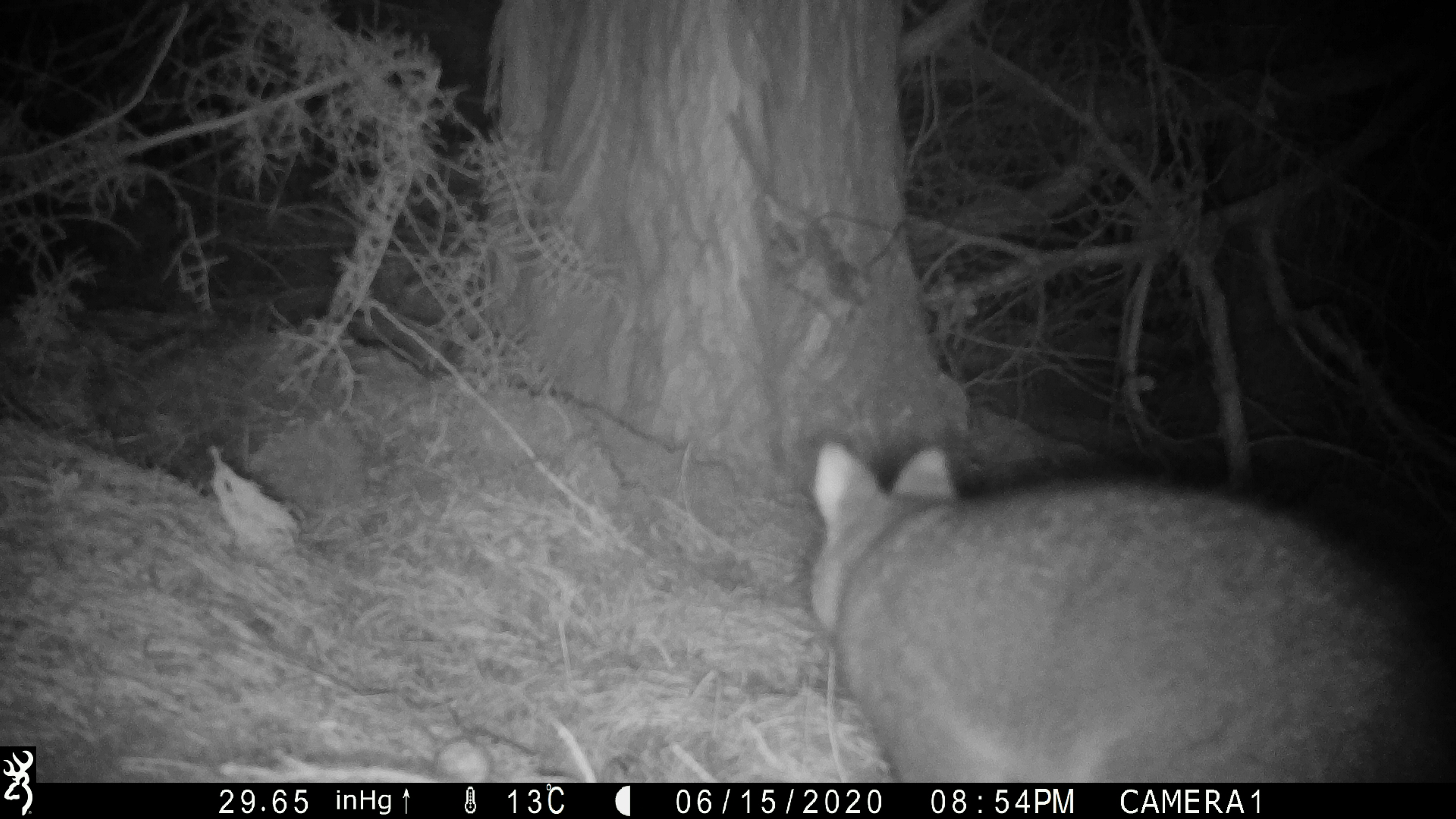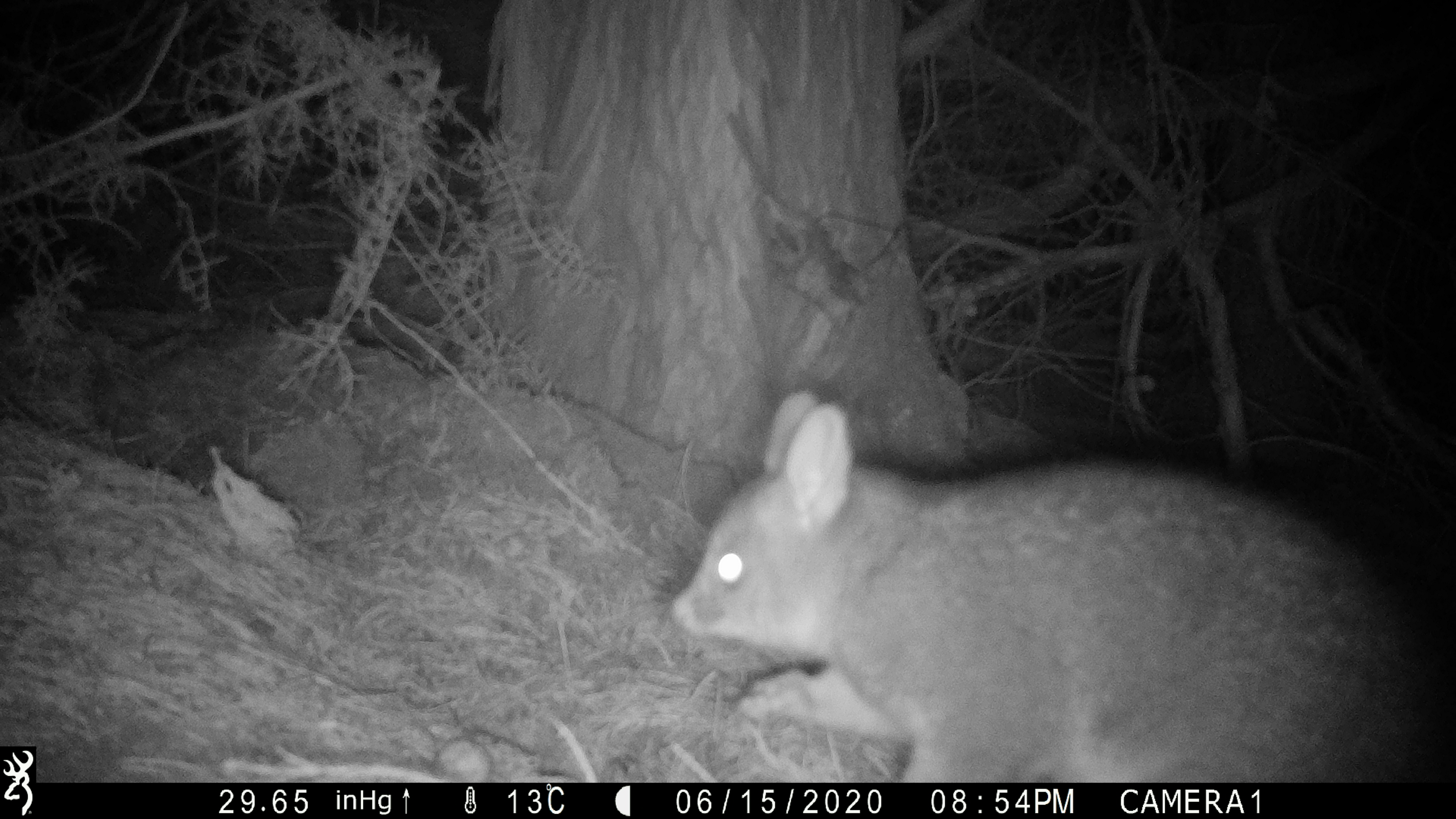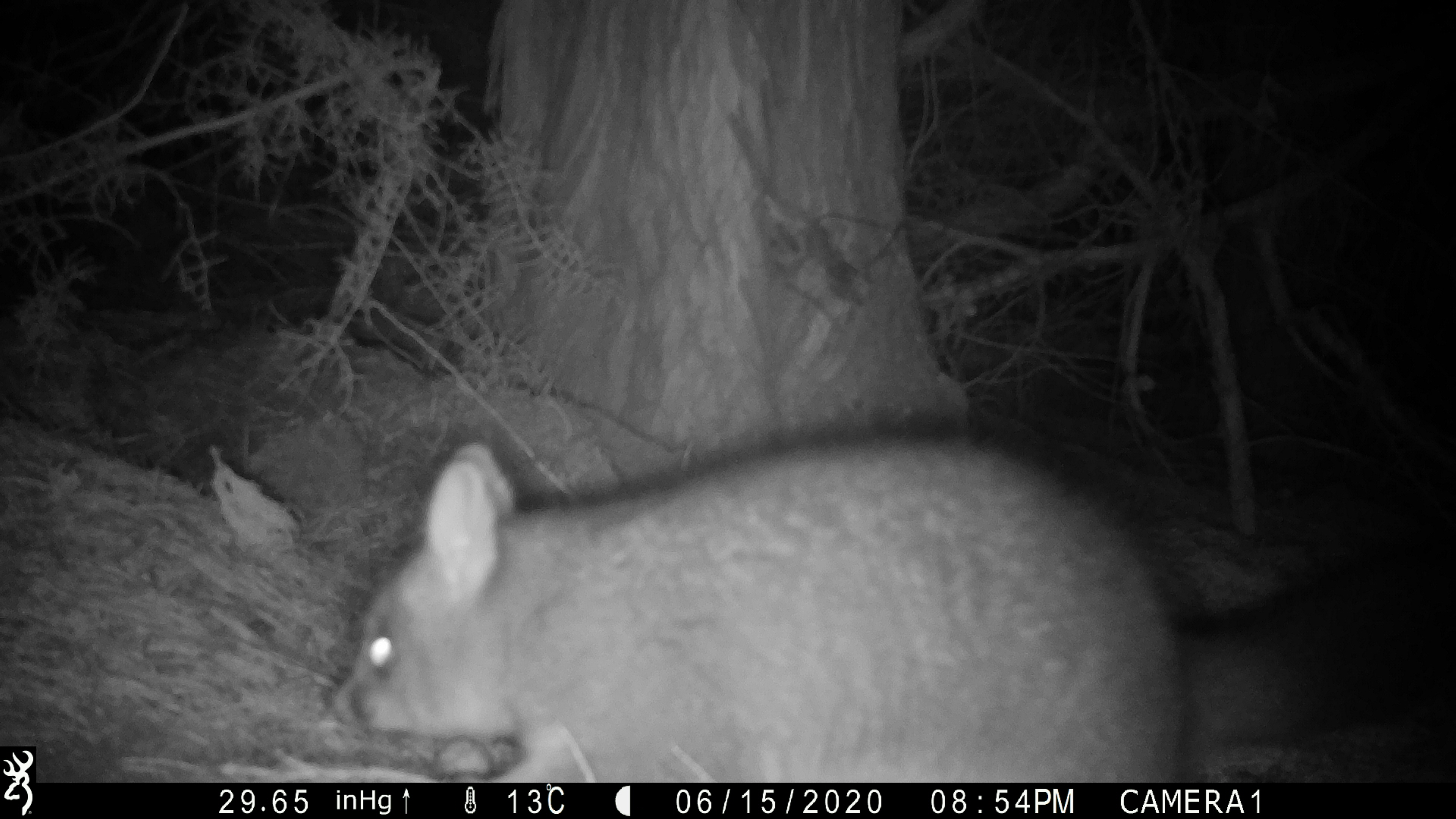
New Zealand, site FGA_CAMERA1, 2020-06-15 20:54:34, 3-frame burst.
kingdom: Animalia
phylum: Chordata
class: Mammalia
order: Diprotodontia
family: Phalangeridae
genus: Trichosurus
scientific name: Trichosurus vulpecula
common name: common brushtail possum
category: possum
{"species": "possum (common brushtail possum) (Trichosurus vulpecula)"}